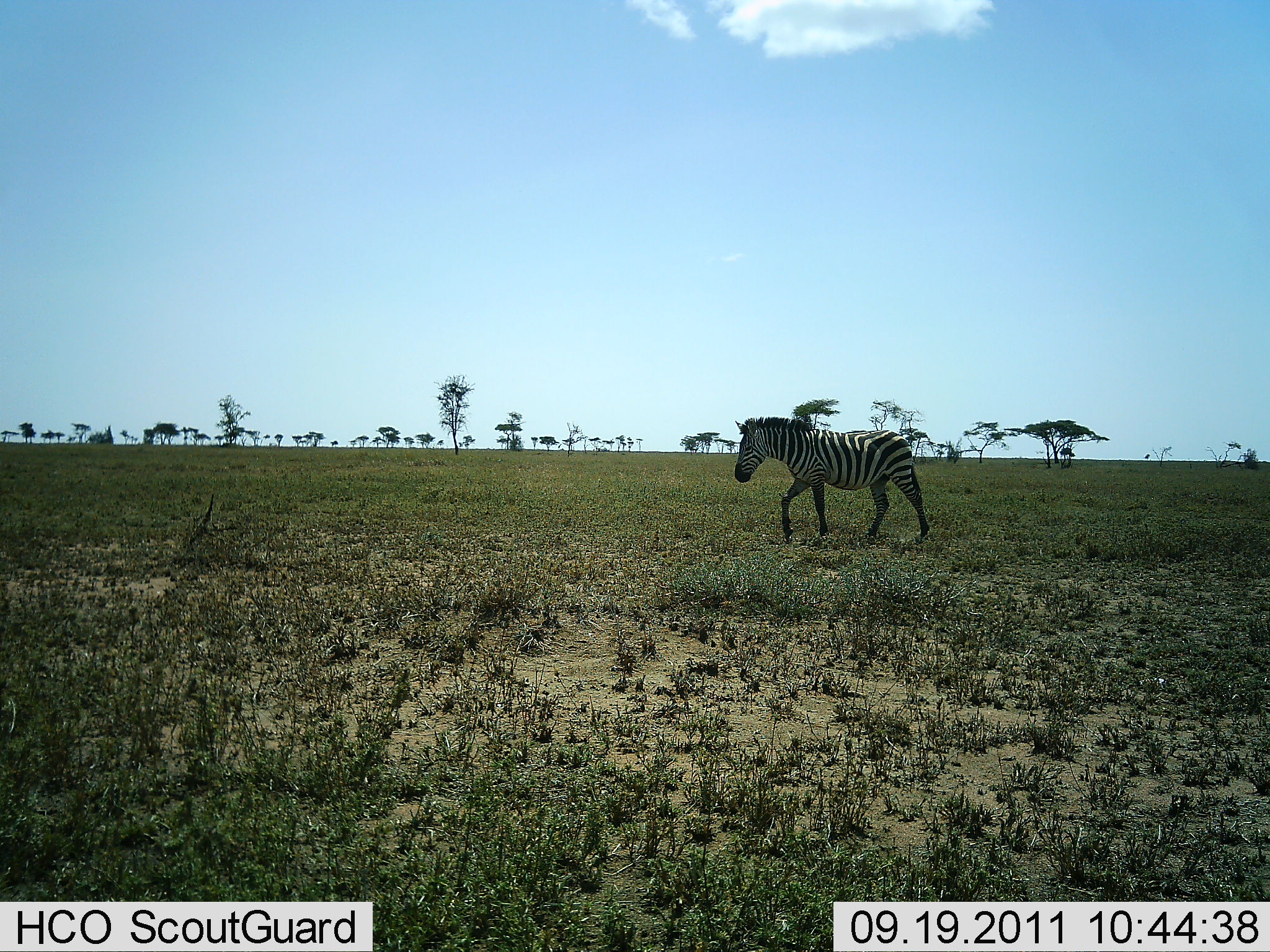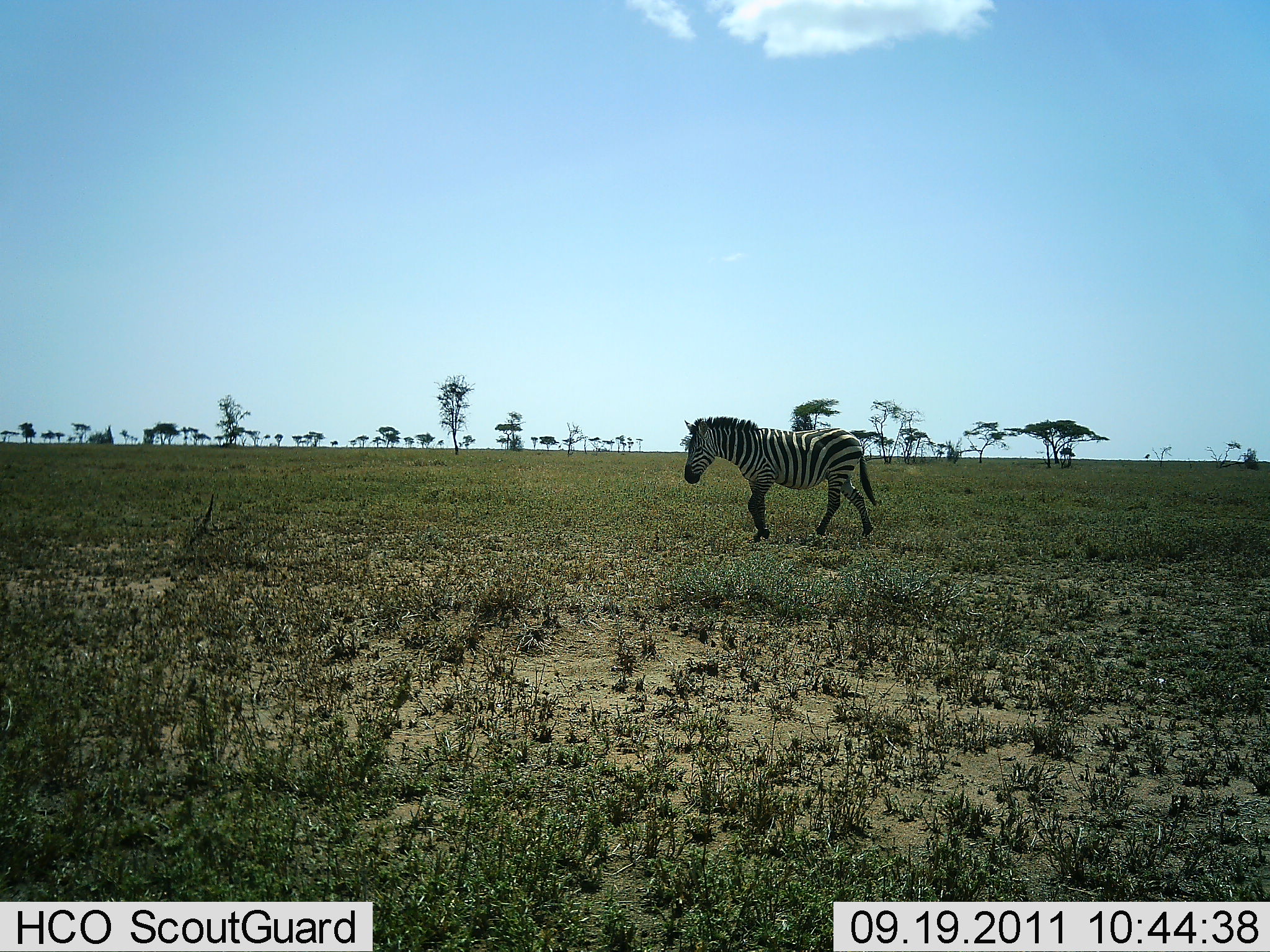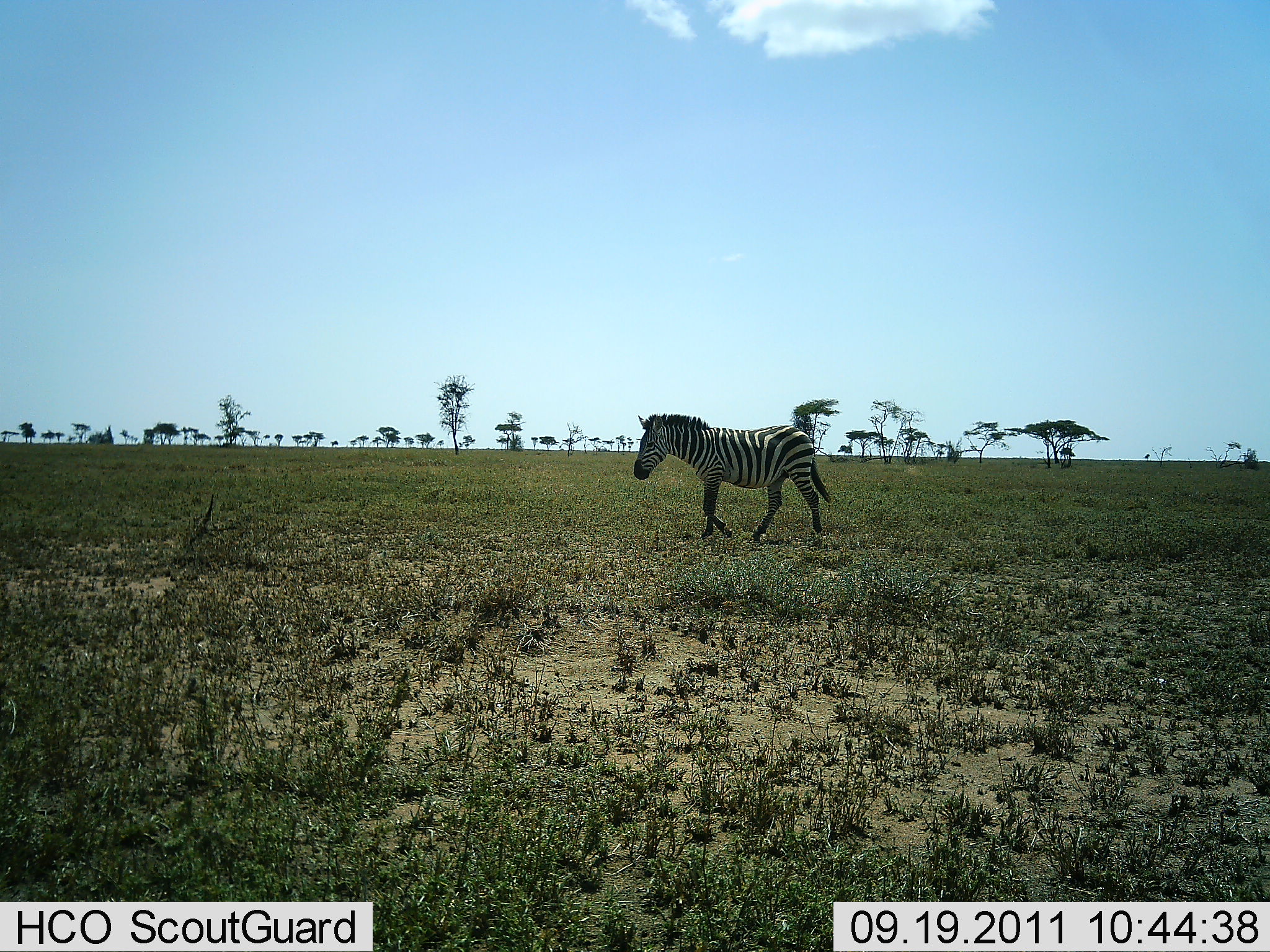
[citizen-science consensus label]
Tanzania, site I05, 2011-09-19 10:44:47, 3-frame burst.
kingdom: Animalia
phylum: Chordata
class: Mammalia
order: Perissodactyla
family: Equidae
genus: Equus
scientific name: Equus quagga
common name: plains zebra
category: zebra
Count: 1.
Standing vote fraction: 0%.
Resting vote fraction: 0%.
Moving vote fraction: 100%.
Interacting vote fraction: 0%.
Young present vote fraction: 0%.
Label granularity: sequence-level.